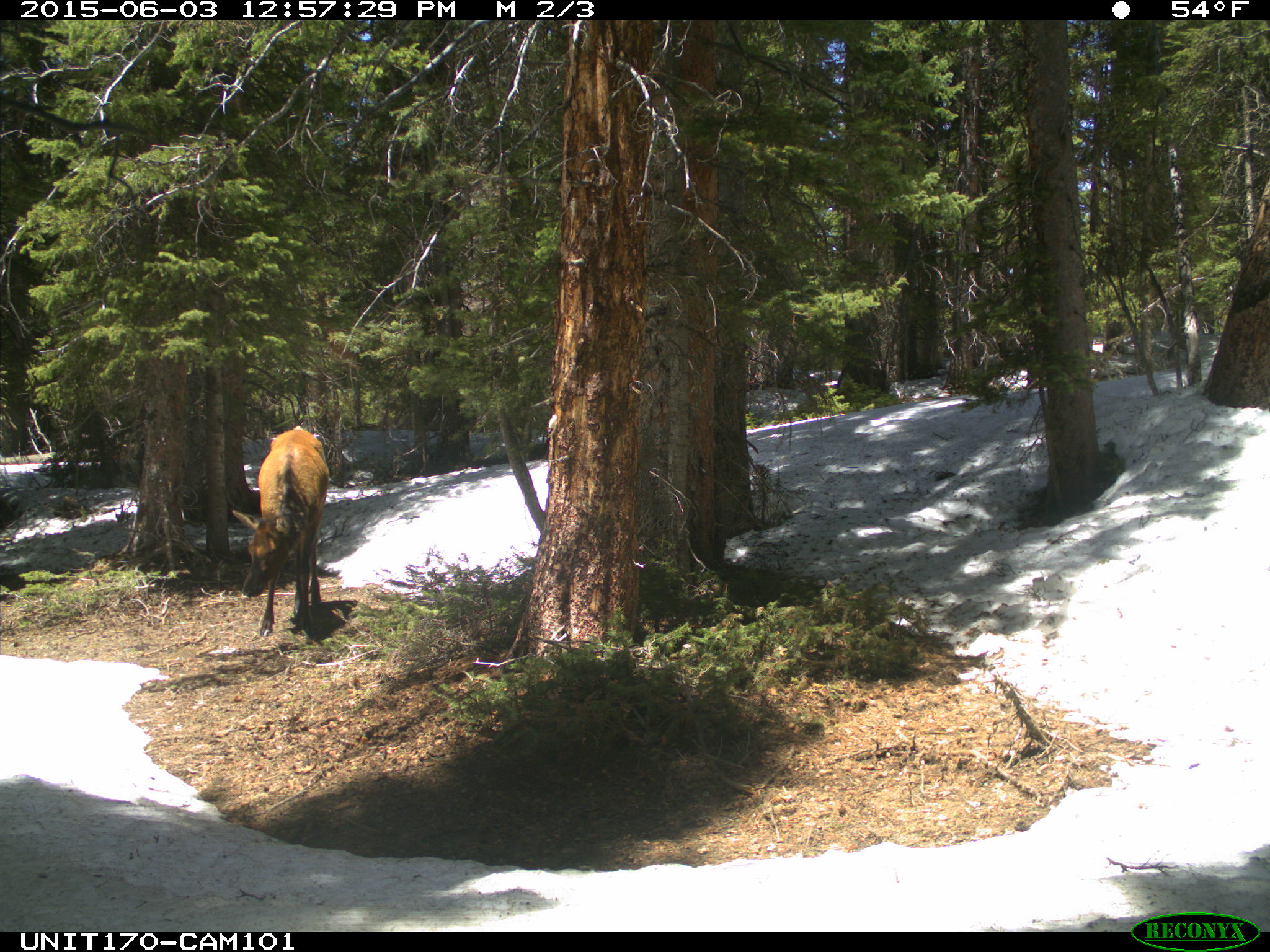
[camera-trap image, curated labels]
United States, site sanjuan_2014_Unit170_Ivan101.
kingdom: Animalia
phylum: Chordata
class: Mammalia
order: Artiodactyla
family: Cervidae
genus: Cervus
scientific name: Cervus elaphus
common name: red deer